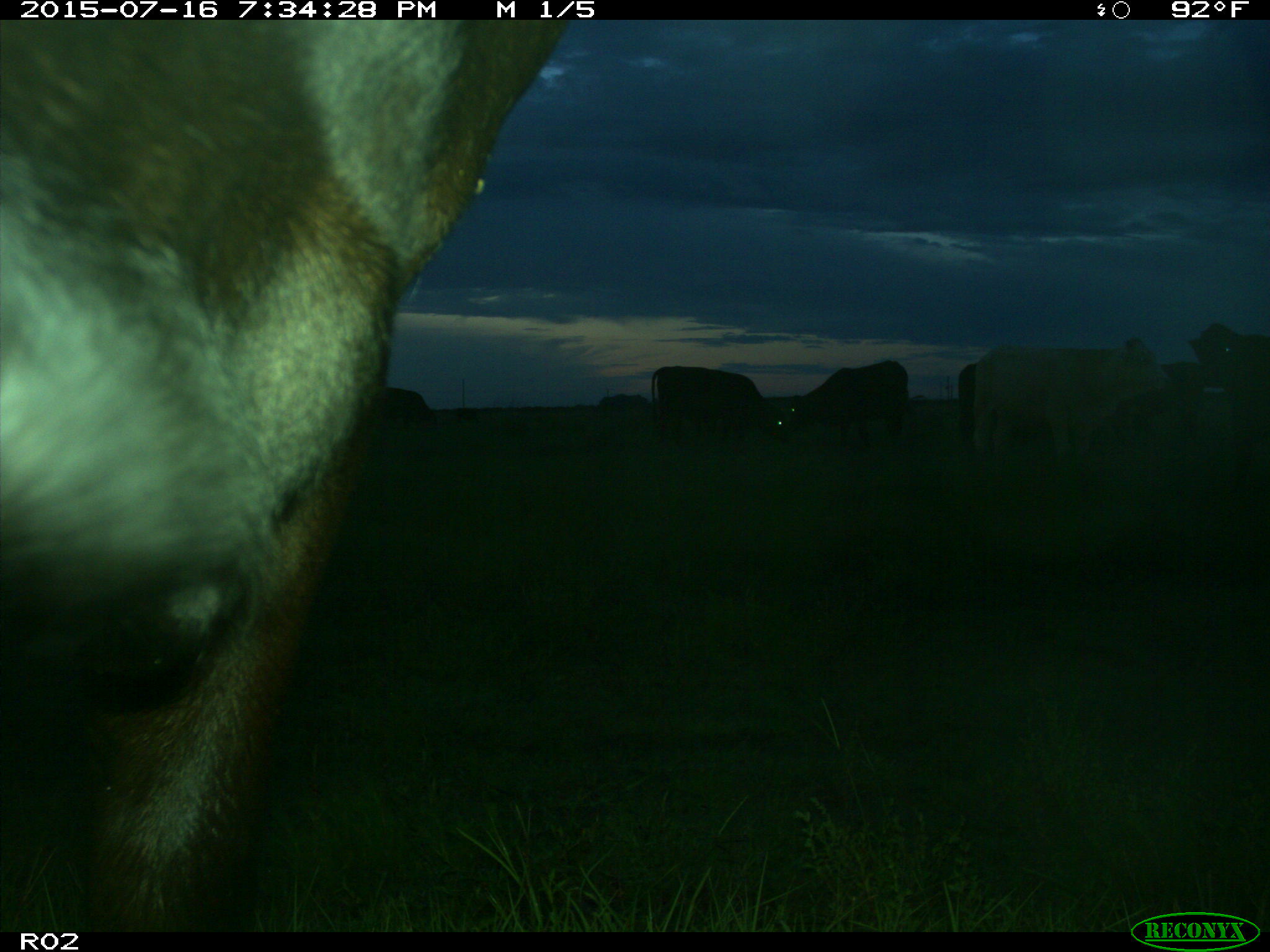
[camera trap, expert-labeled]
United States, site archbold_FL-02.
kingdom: Animalia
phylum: Chordata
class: Mammalia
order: Artiodactyla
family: Bovidae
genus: Bos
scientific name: Bos taurus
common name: domestic cow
Bos taurus (domestic cow).